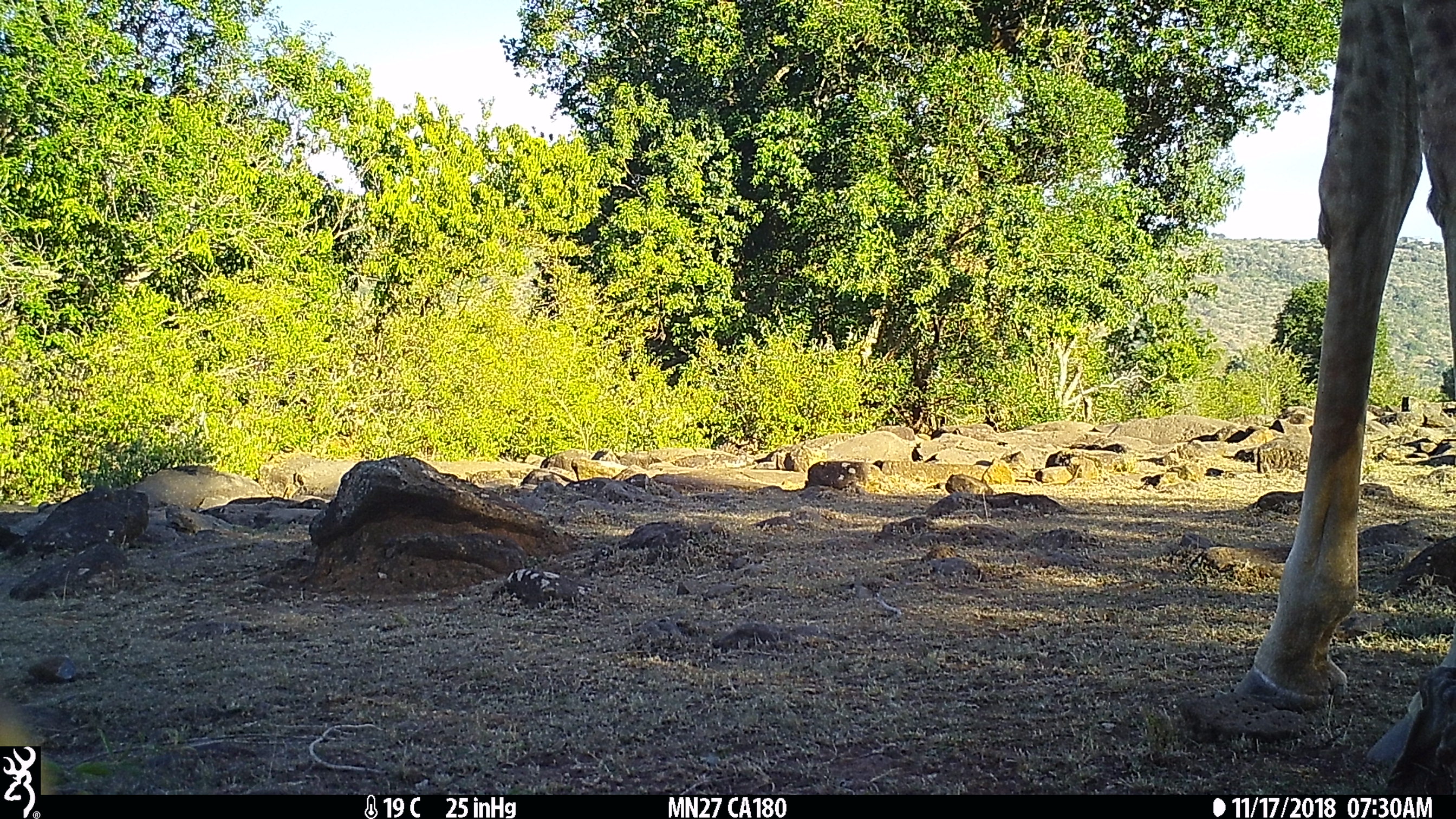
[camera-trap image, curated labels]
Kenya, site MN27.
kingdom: Animalia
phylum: Chordata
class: Mammalia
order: Artiodactyla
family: Giraffidae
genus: Giraffa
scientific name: Giraffa camelopardalis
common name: northern giraffe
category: giraffe